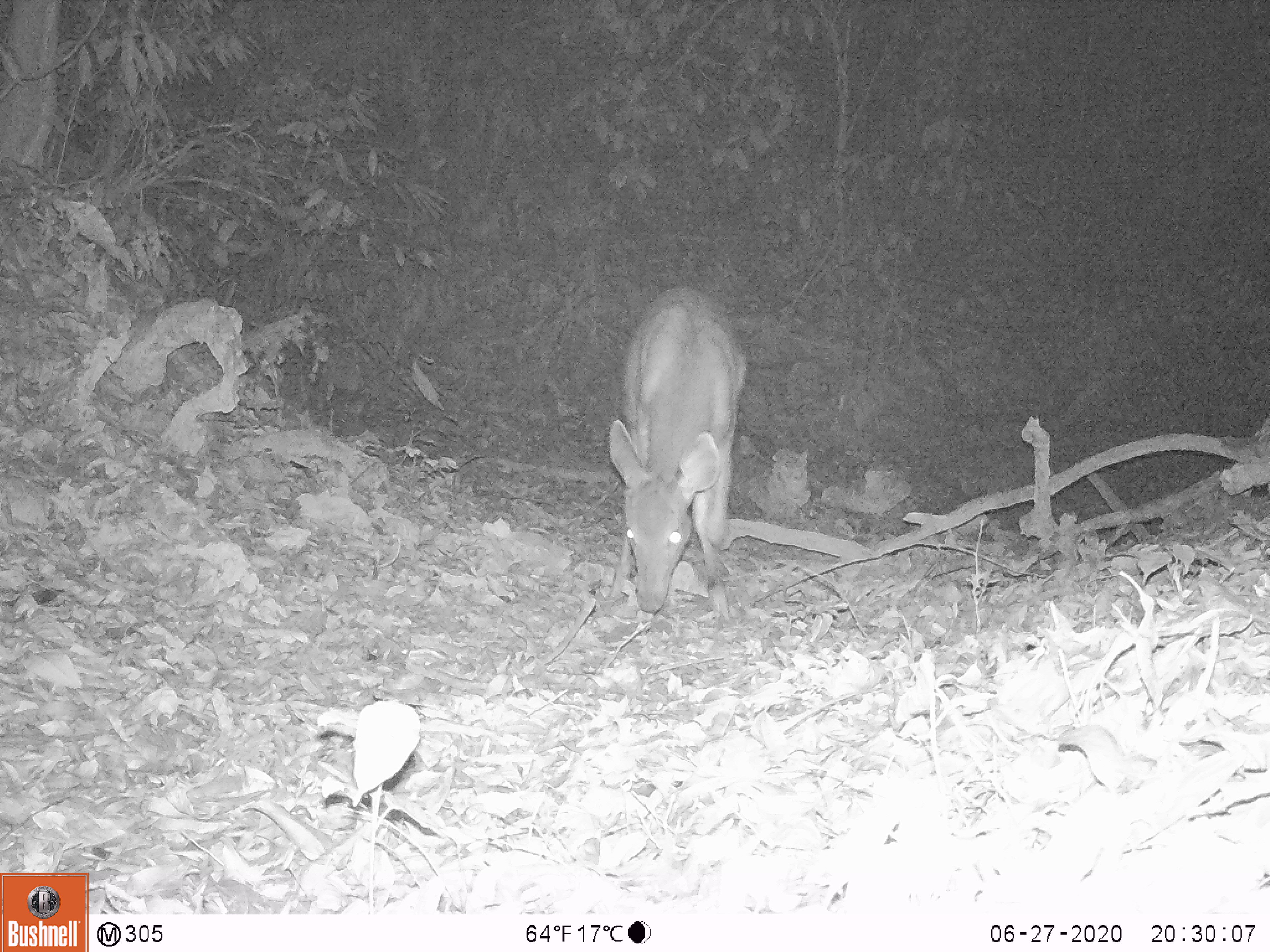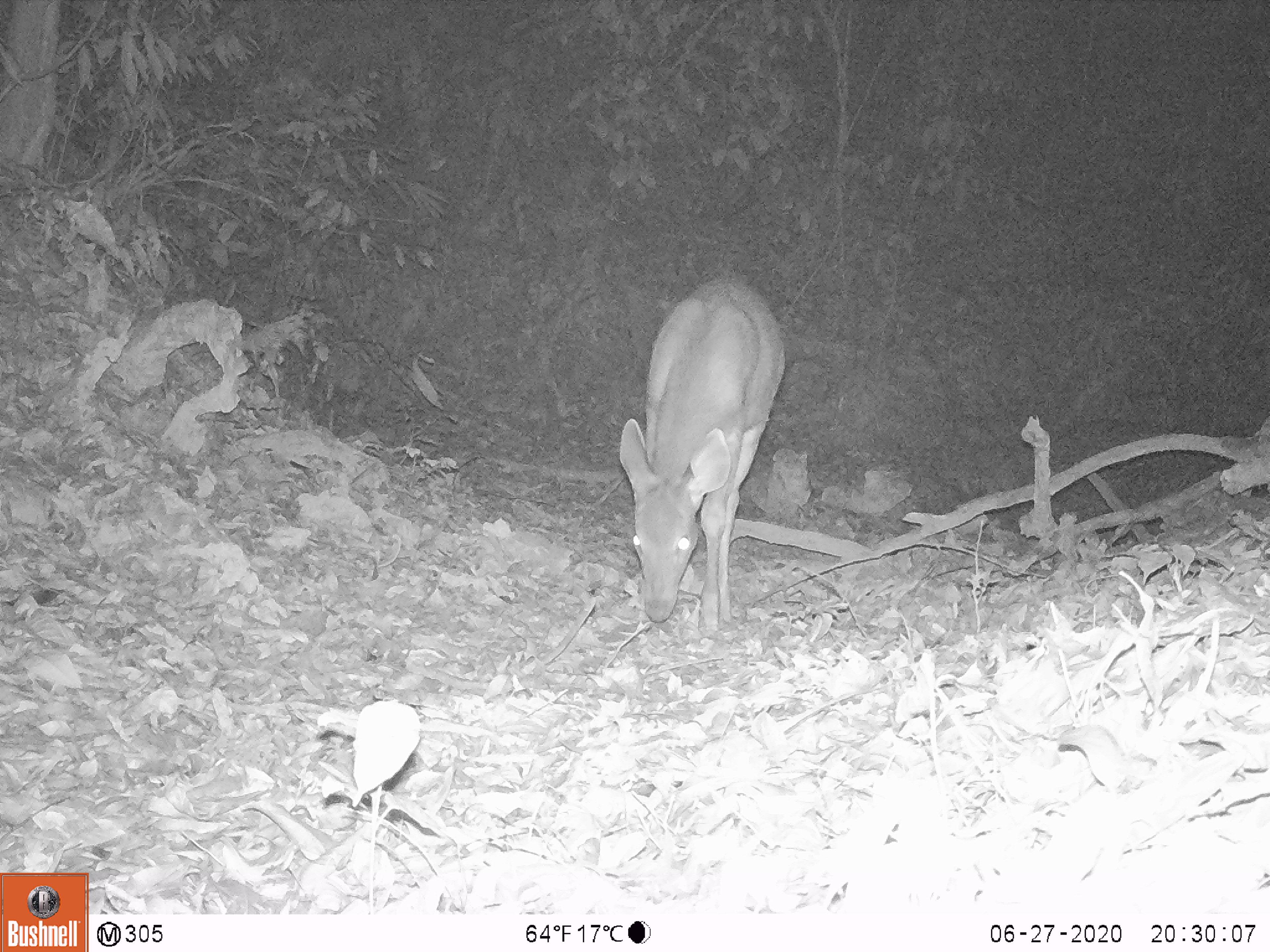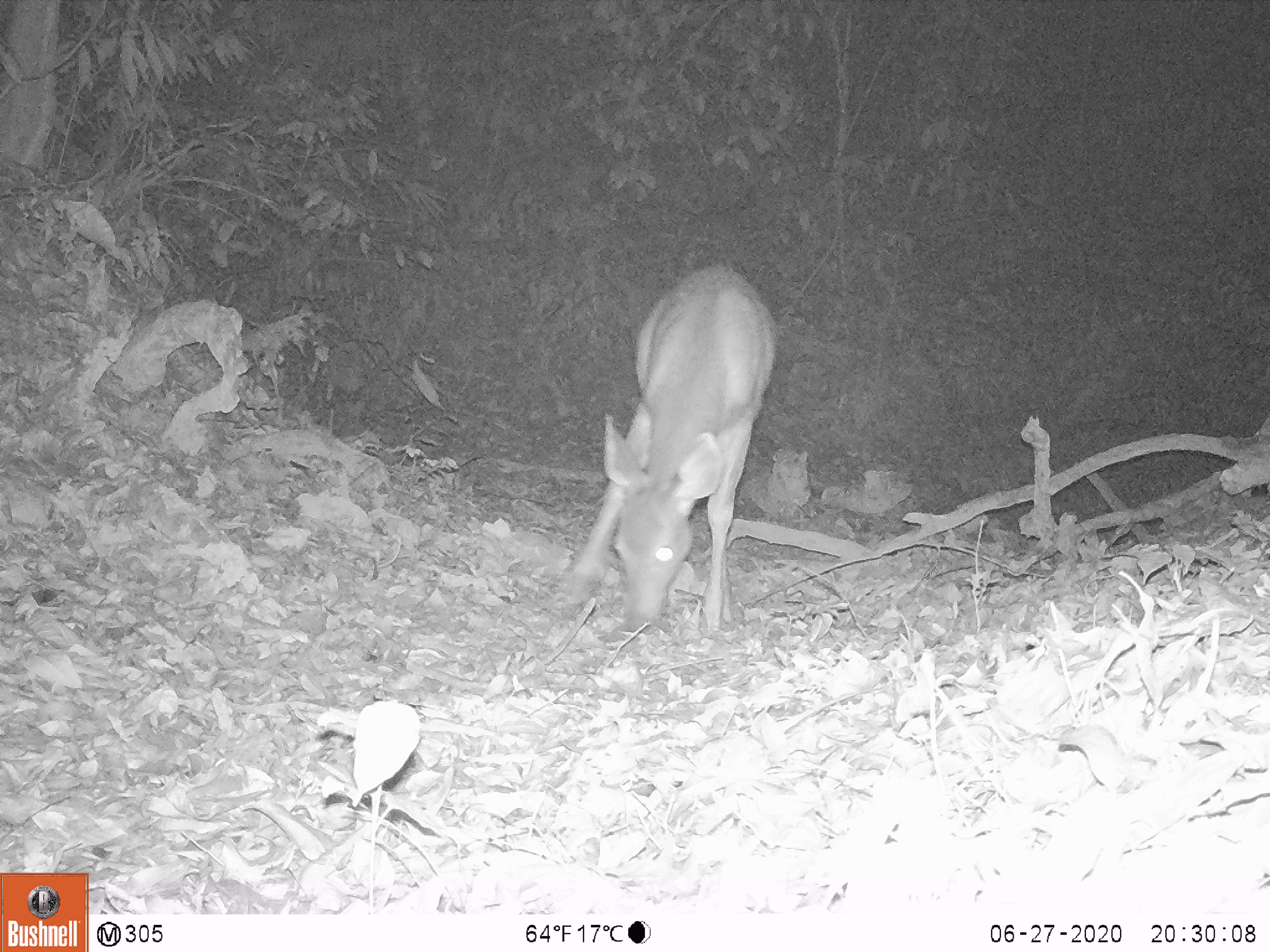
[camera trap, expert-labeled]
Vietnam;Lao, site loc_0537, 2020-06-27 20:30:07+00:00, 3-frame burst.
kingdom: Animalia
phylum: Chordata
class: Mammalia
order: Artiodactyla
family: Cervidae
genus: Rusa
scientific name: Rusa unicolor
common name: sambar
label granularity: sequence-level